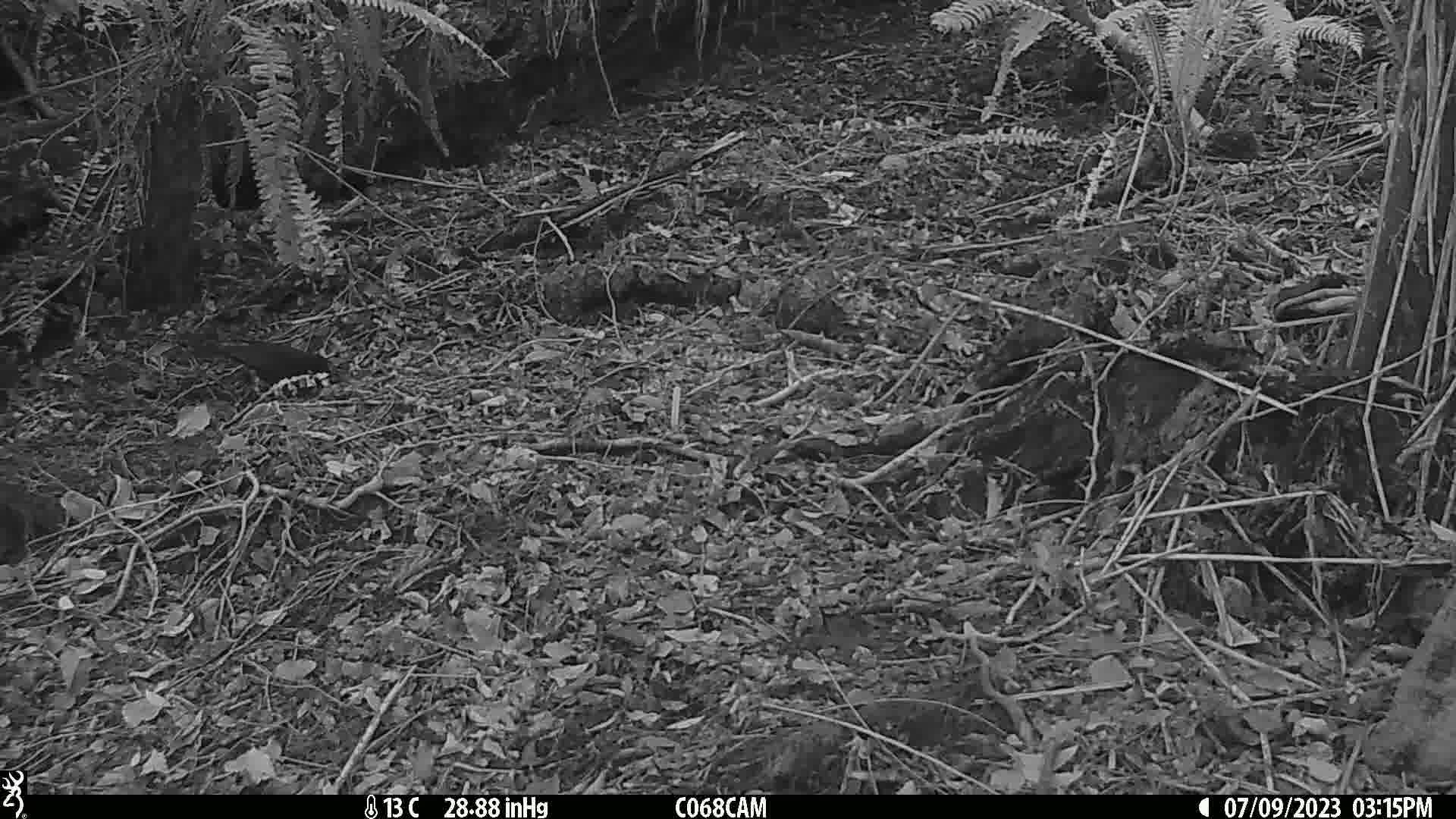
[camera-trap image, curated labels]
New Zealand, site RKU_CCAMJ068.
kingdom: Animalia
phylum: Chordata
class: Aves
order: Passeriformes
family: Turdidae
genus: Turdus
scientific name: Turdus merula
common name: eurasian blackbird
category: blackbird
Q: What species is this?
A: Blackbird (eurasian blackbird) (Turdus merula).